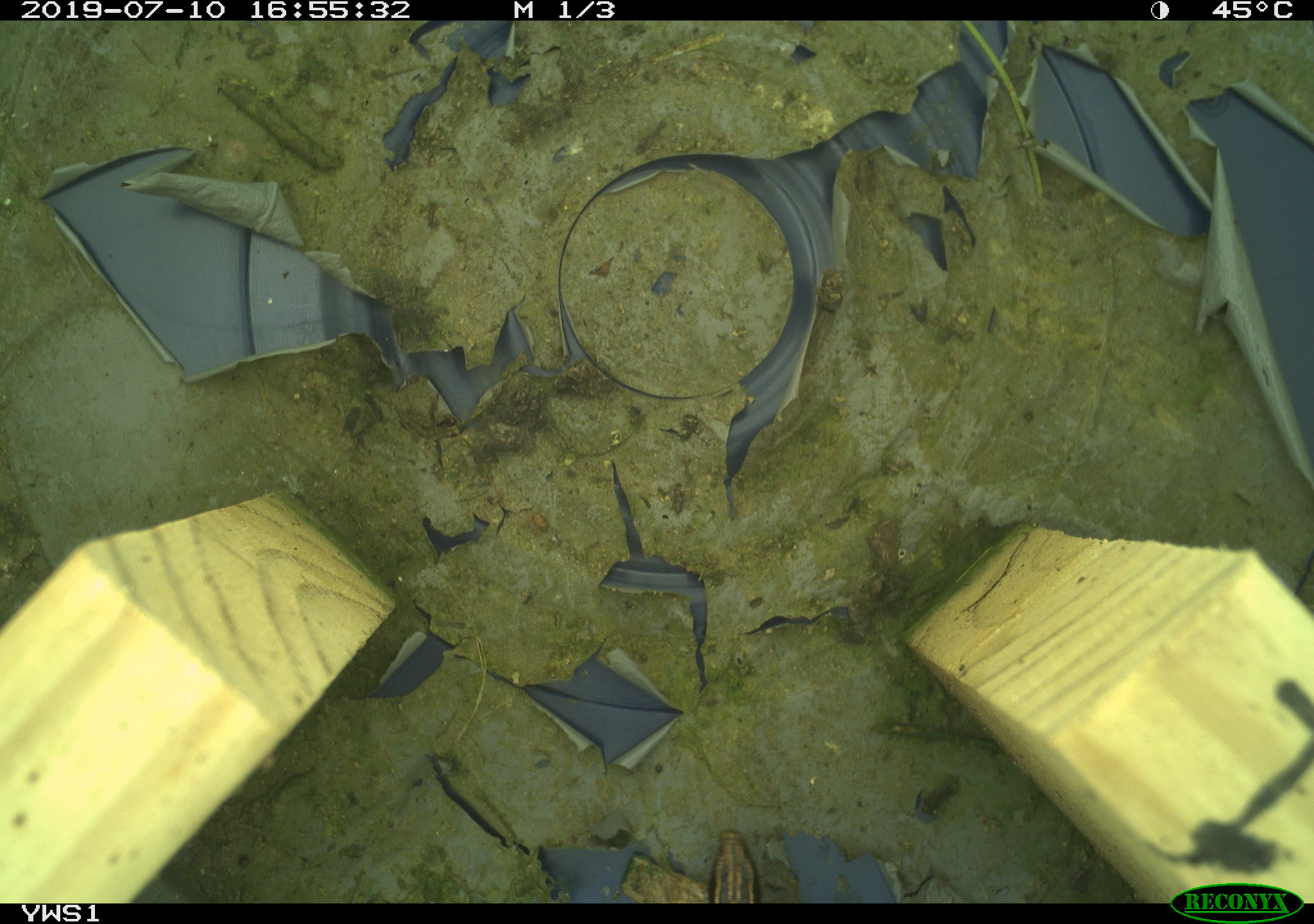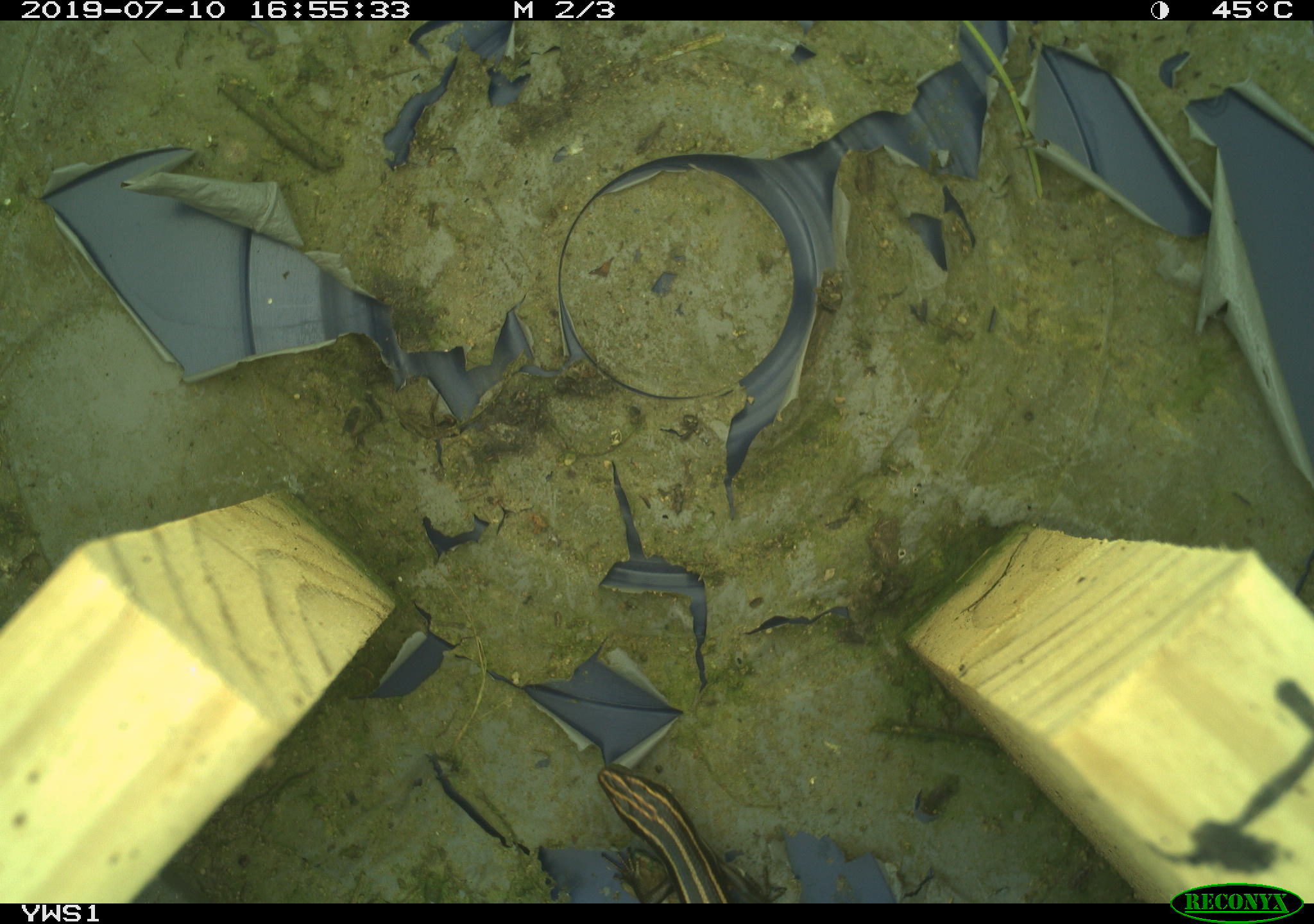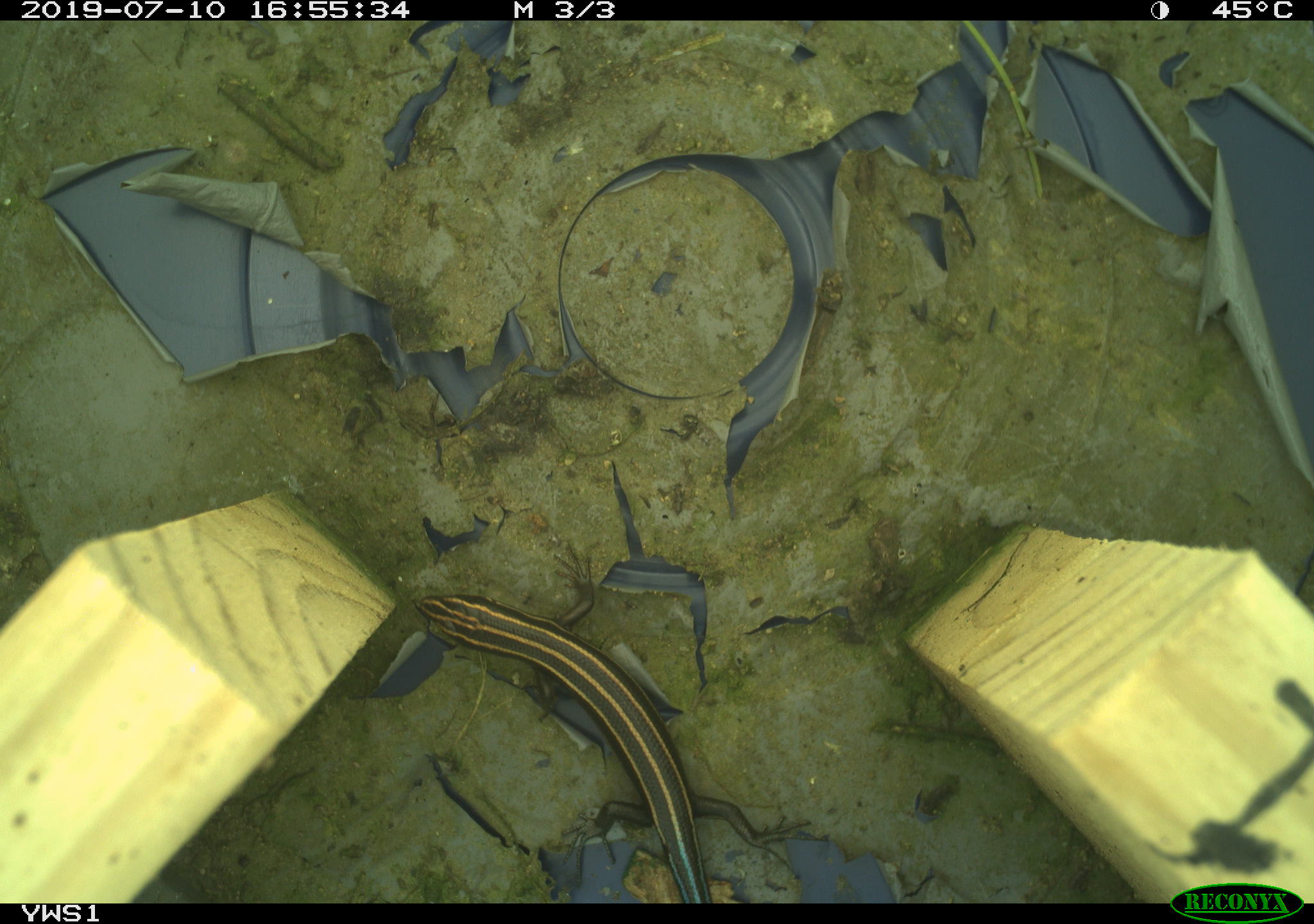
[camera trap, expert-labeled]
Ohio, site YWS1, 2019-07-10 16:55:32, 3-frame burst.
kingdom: Animalia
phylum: Chordata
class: Reptilia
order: Squamata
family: Scincidae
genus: Plestiodon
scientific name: Plestiodon fasciatus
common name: common five-lined skink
Common five-lined skink (Plestiodon fasciatus).